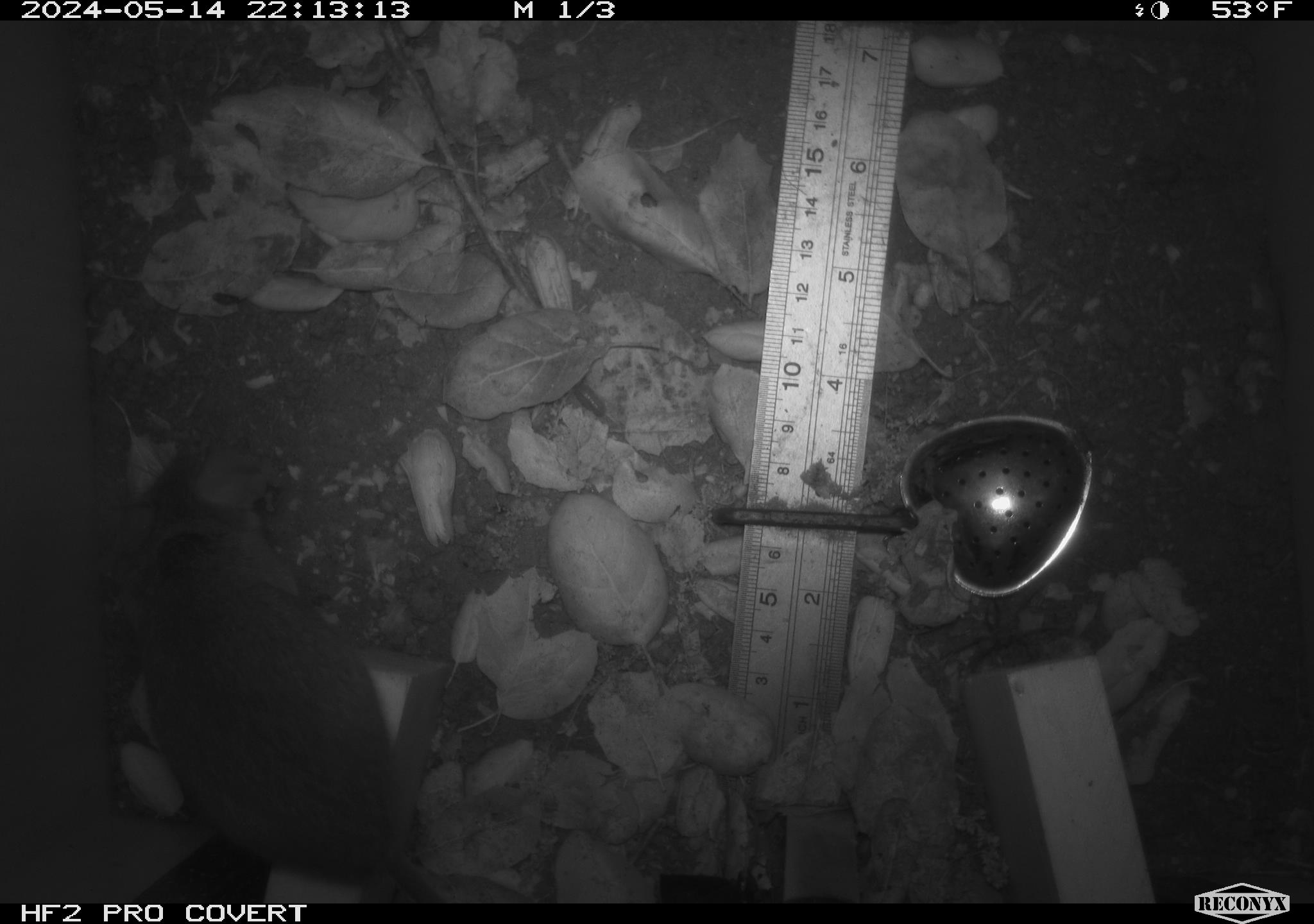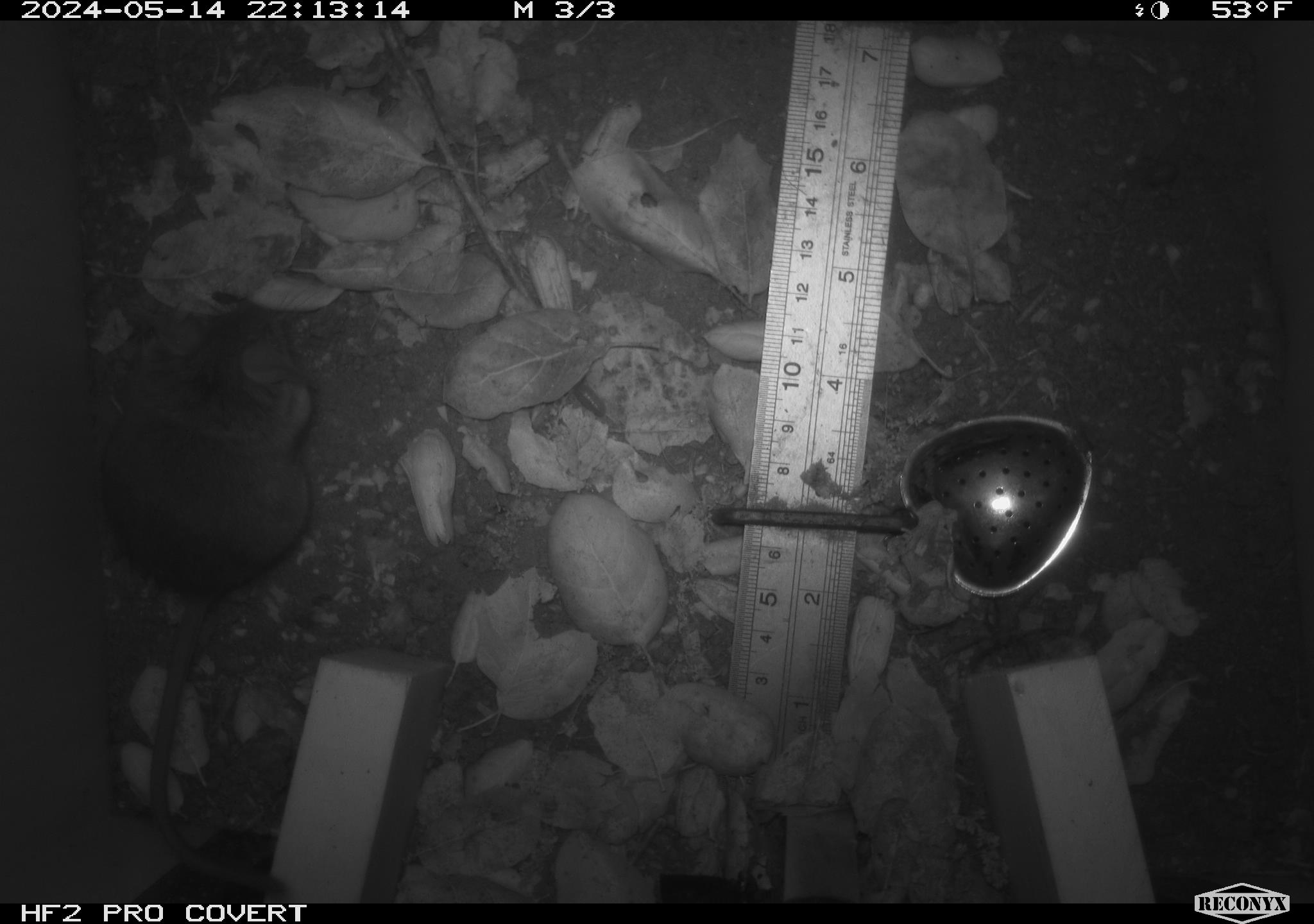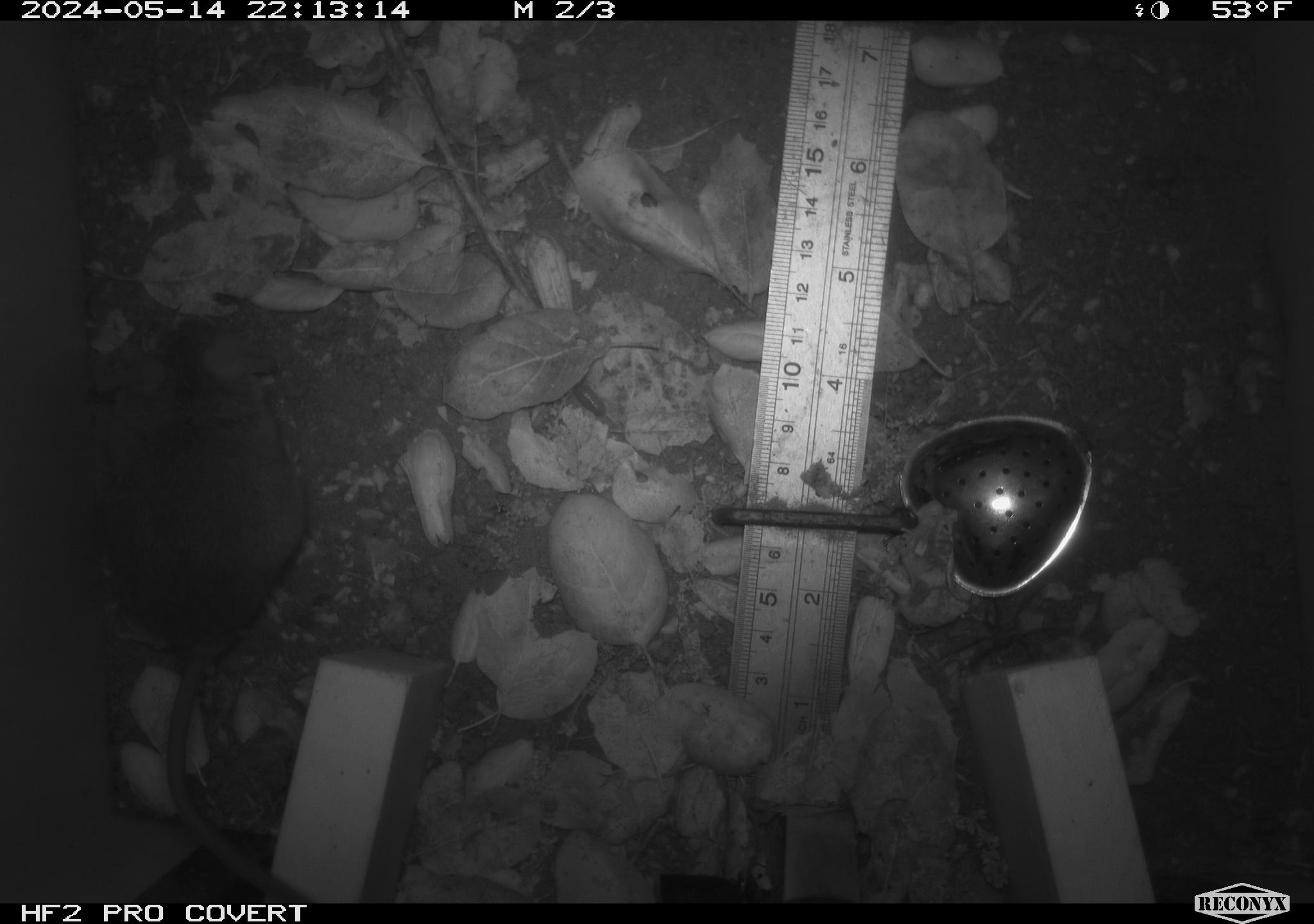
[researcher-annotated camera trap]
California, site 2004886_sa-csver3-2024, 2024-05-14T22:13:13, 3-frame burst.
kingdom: Animalia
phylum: Chordata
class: Mammalia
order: Rodentia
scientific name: Rodentia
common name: rodent